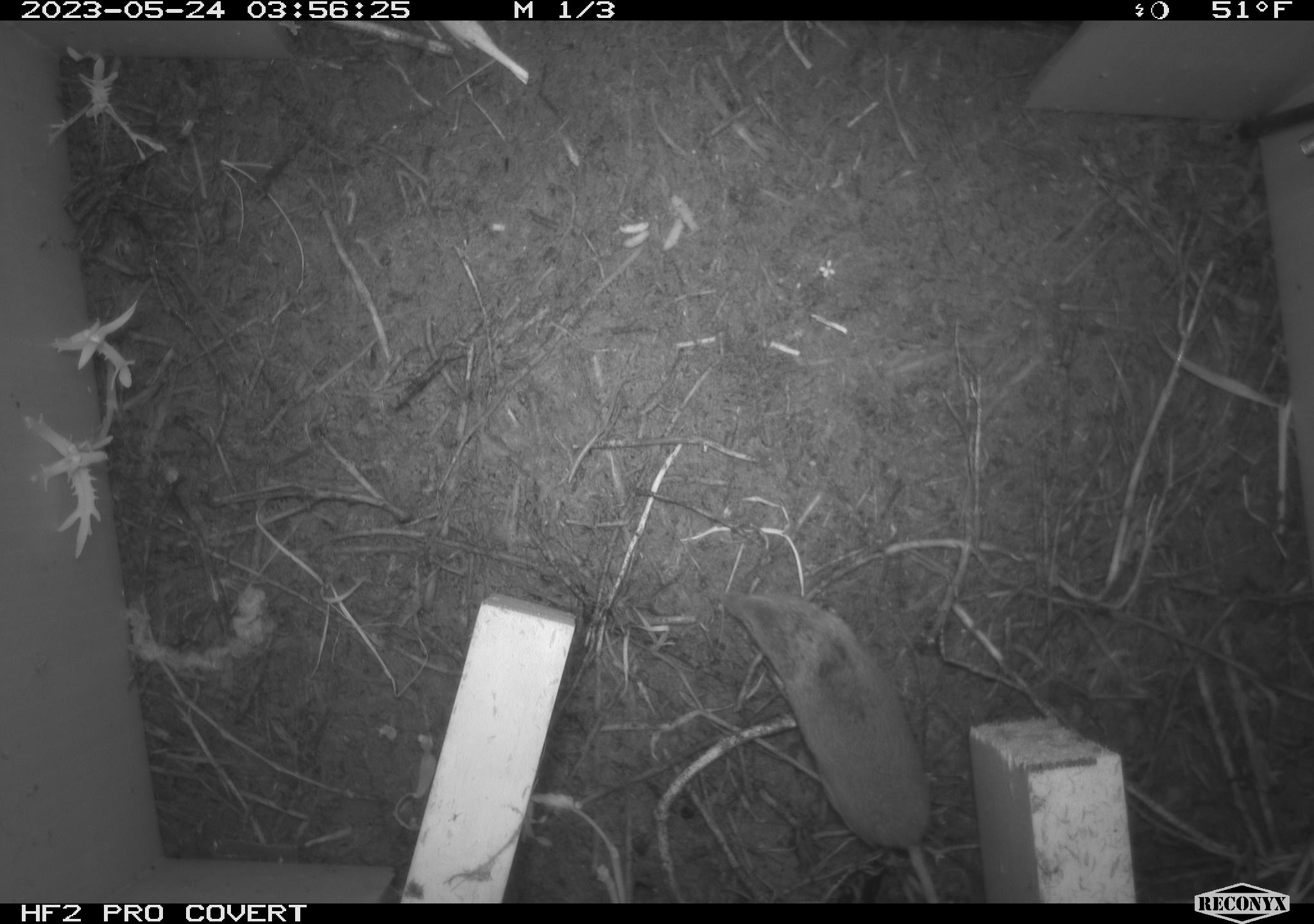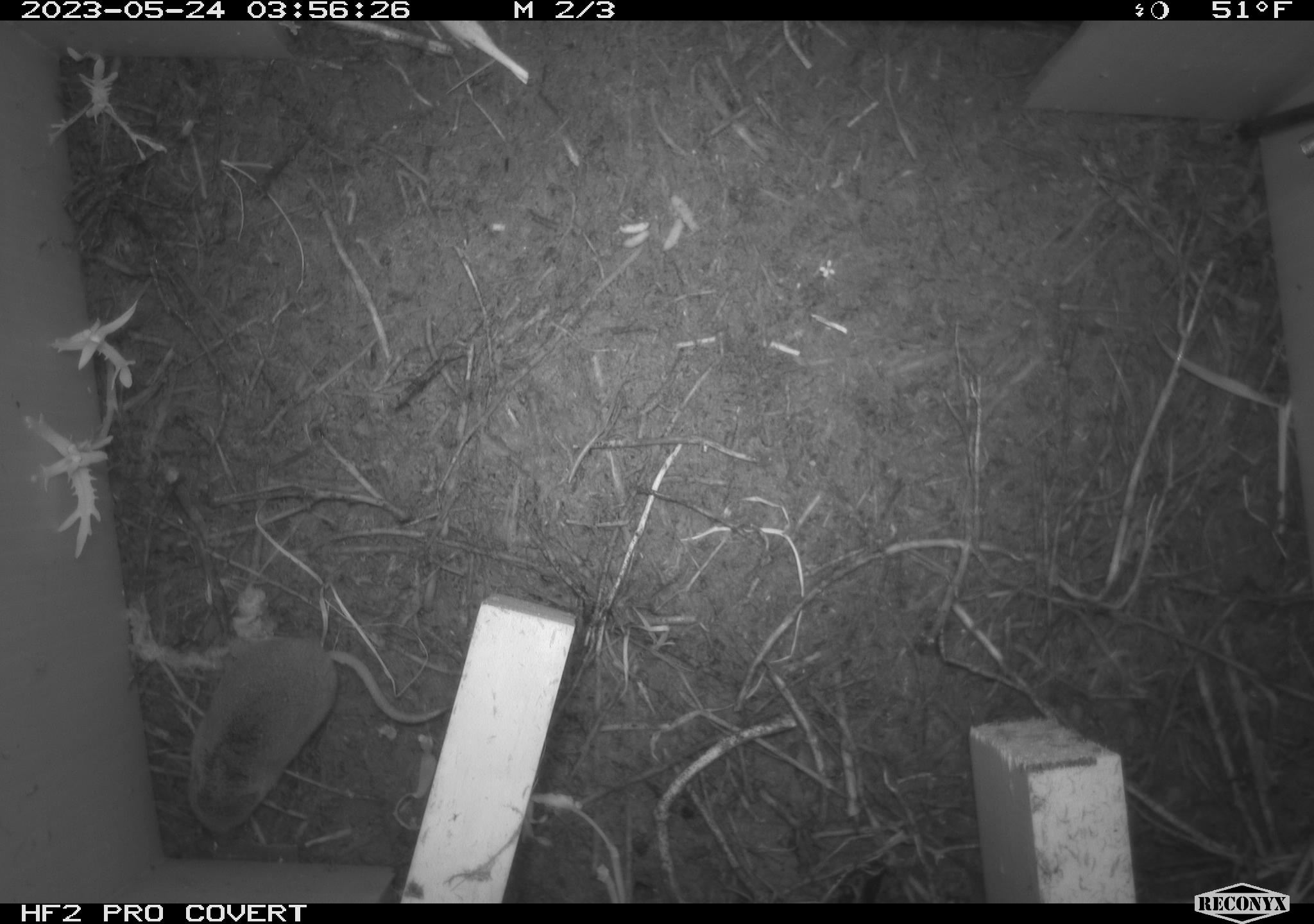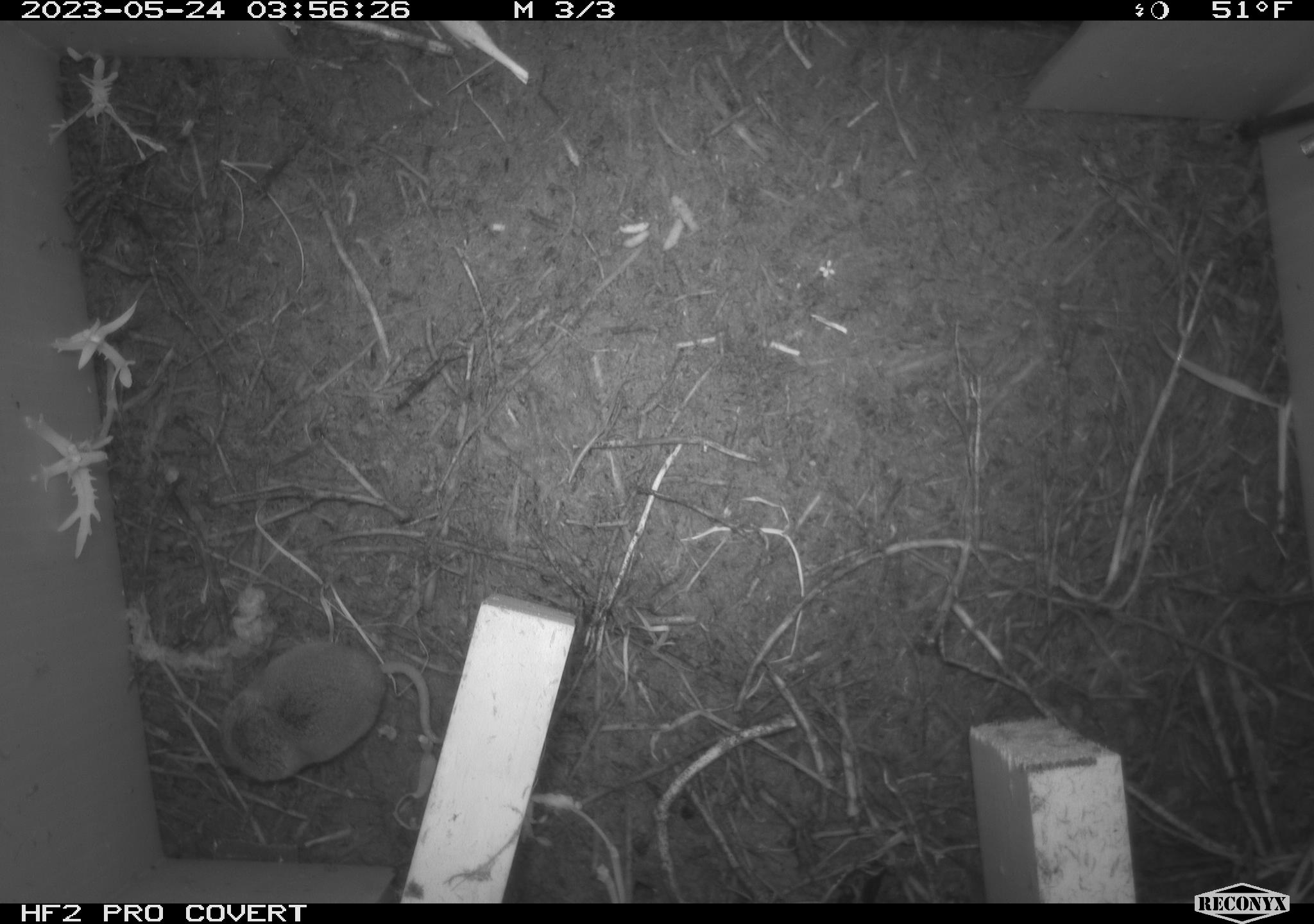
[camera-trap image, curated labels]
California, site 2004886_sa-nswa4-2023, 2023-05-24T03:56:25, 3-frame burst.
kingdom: Animalia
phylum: Chordata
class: Mammalia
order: Eulipotyphla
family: Soricidae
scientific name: Soricidae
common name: shrews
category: soricidae family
Soricidae family (shrews) (Soricidae).